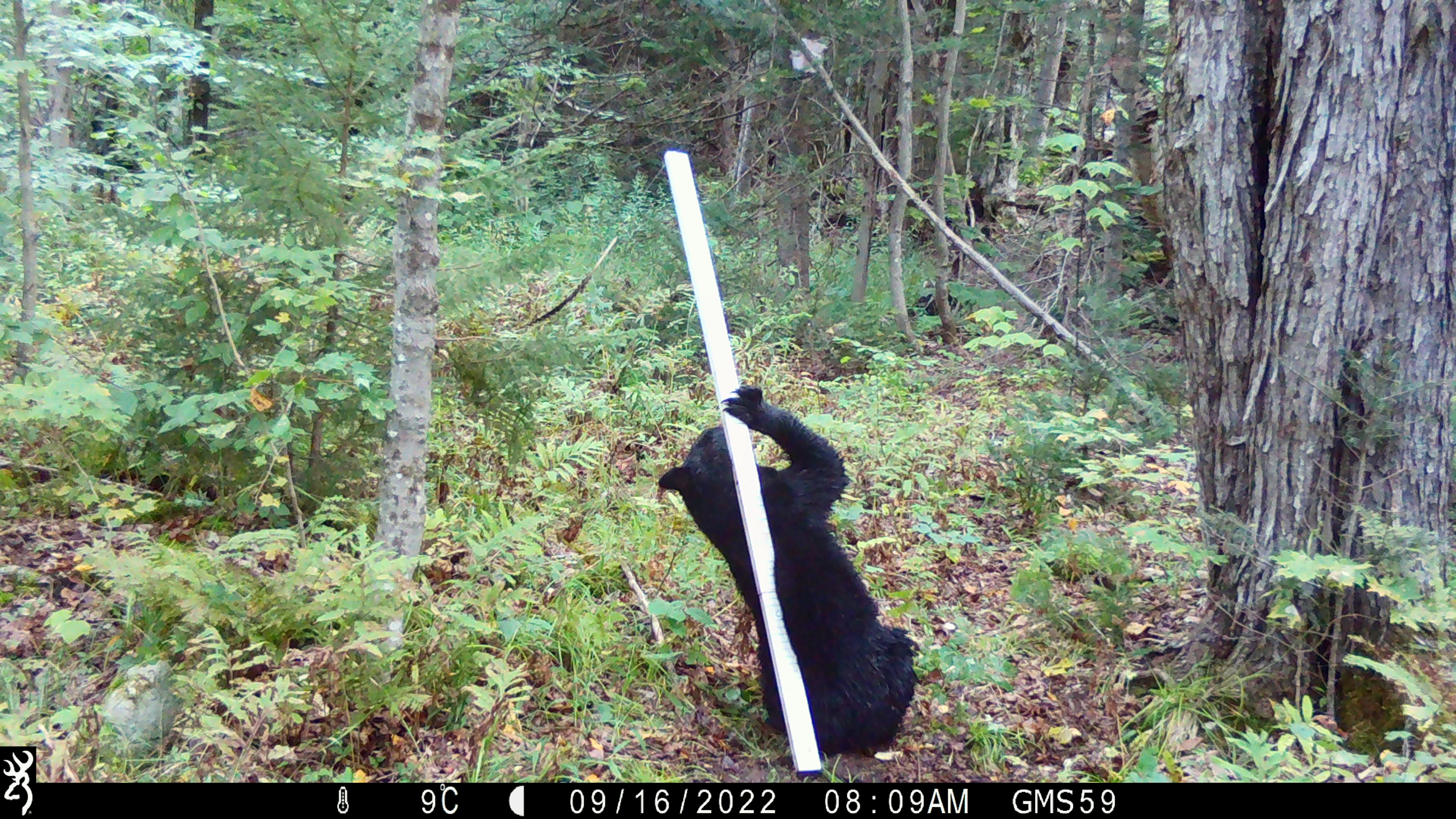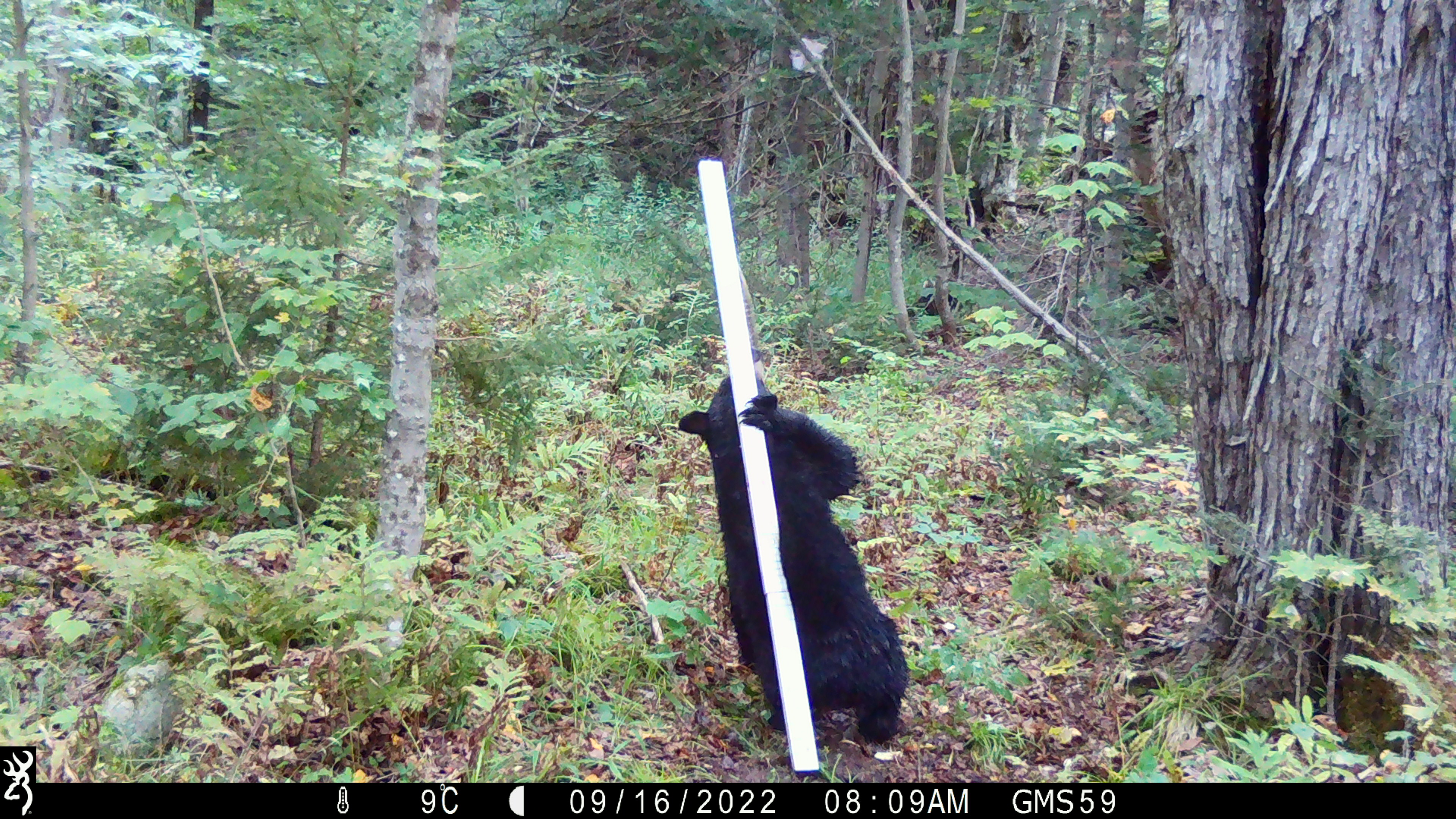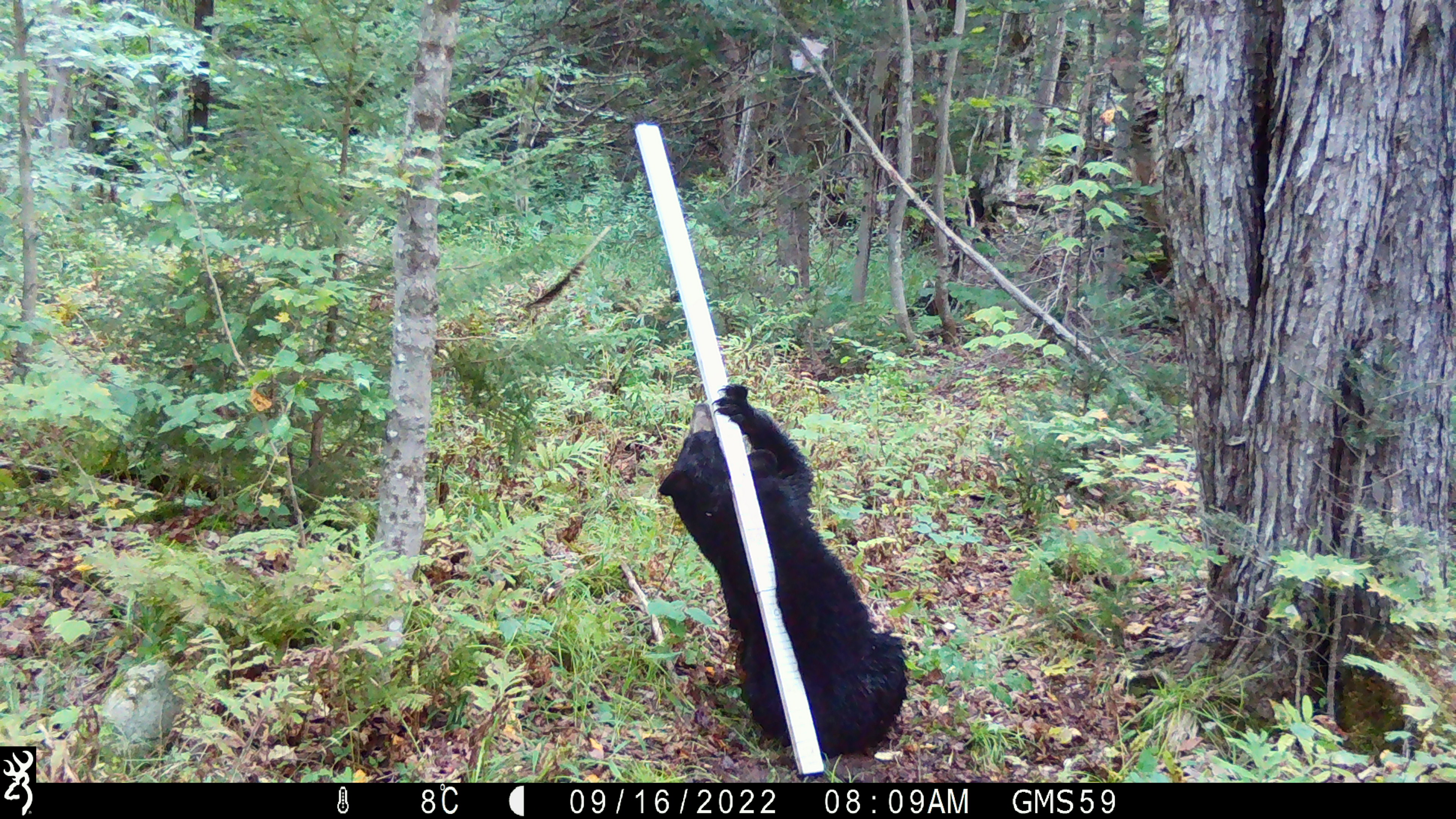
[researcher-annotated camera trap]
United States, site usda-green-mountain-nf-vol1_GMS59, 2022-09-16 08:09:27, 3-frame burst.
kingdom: Animalia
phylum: Chordata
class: Mammalia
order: Carnivora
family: Ursidae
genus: Ursus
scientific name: Ursus americanus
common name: black bear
Black bear (Ursus americanus).